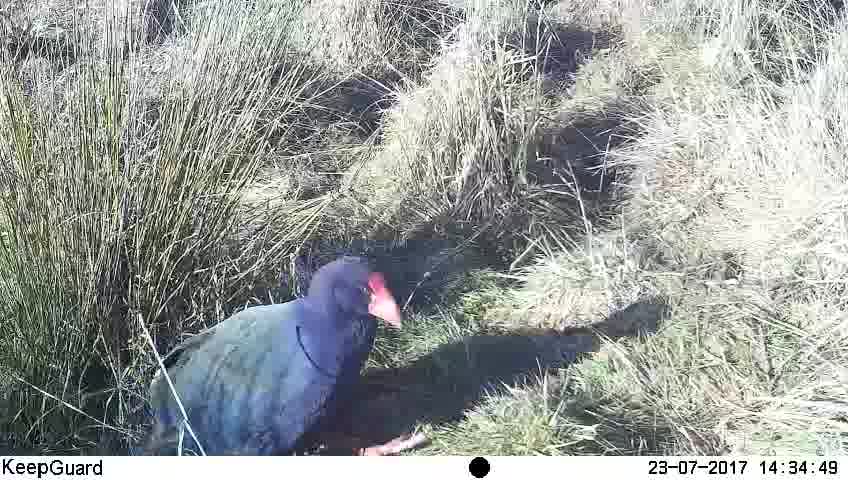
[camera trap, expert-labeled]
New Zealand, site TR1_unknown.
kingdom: Animalia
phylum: Chordata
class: Aves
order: Gruiformes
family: Rallidae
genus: Porphyrio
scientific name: Porphyrio mantelli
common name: takahe